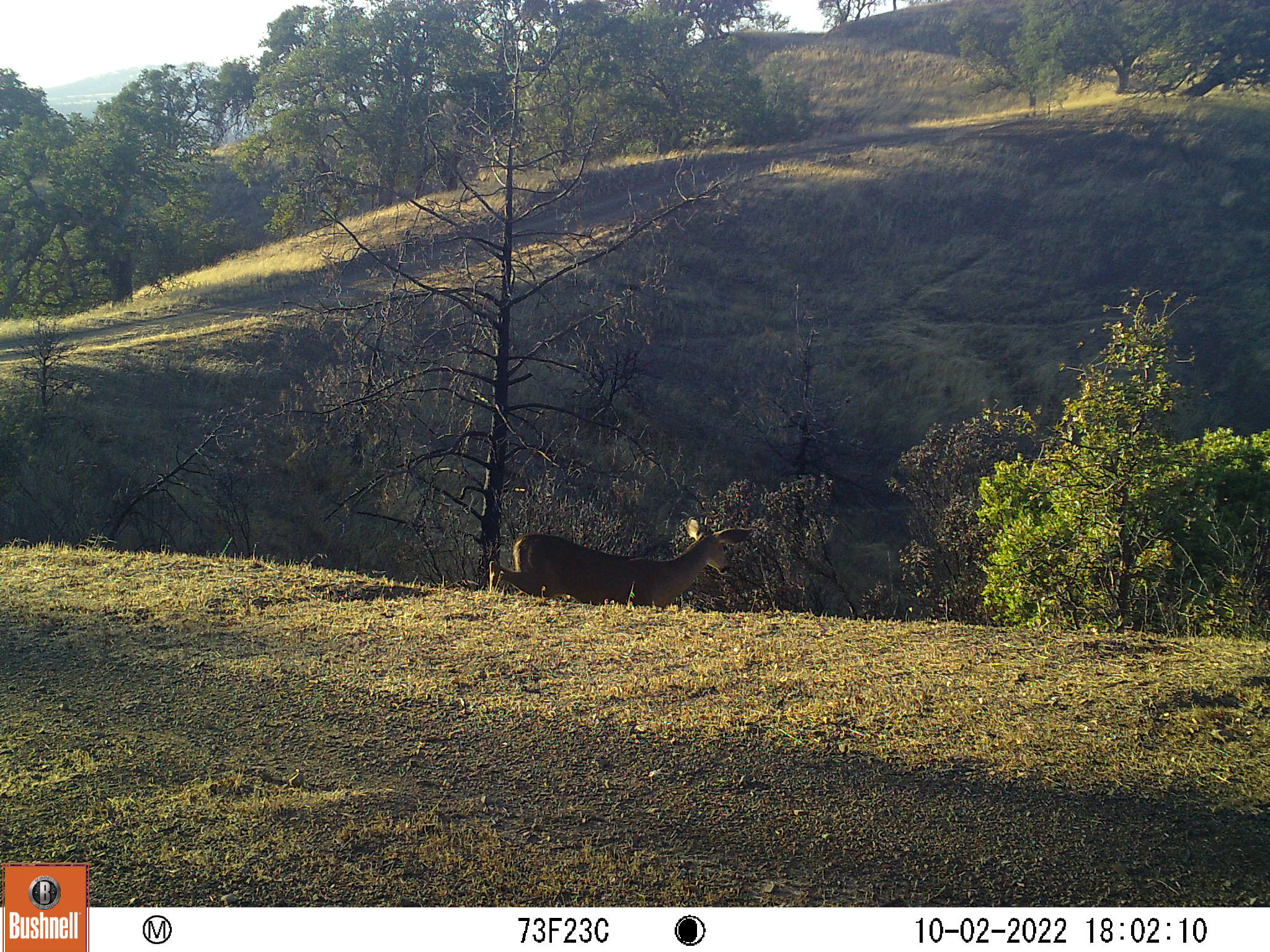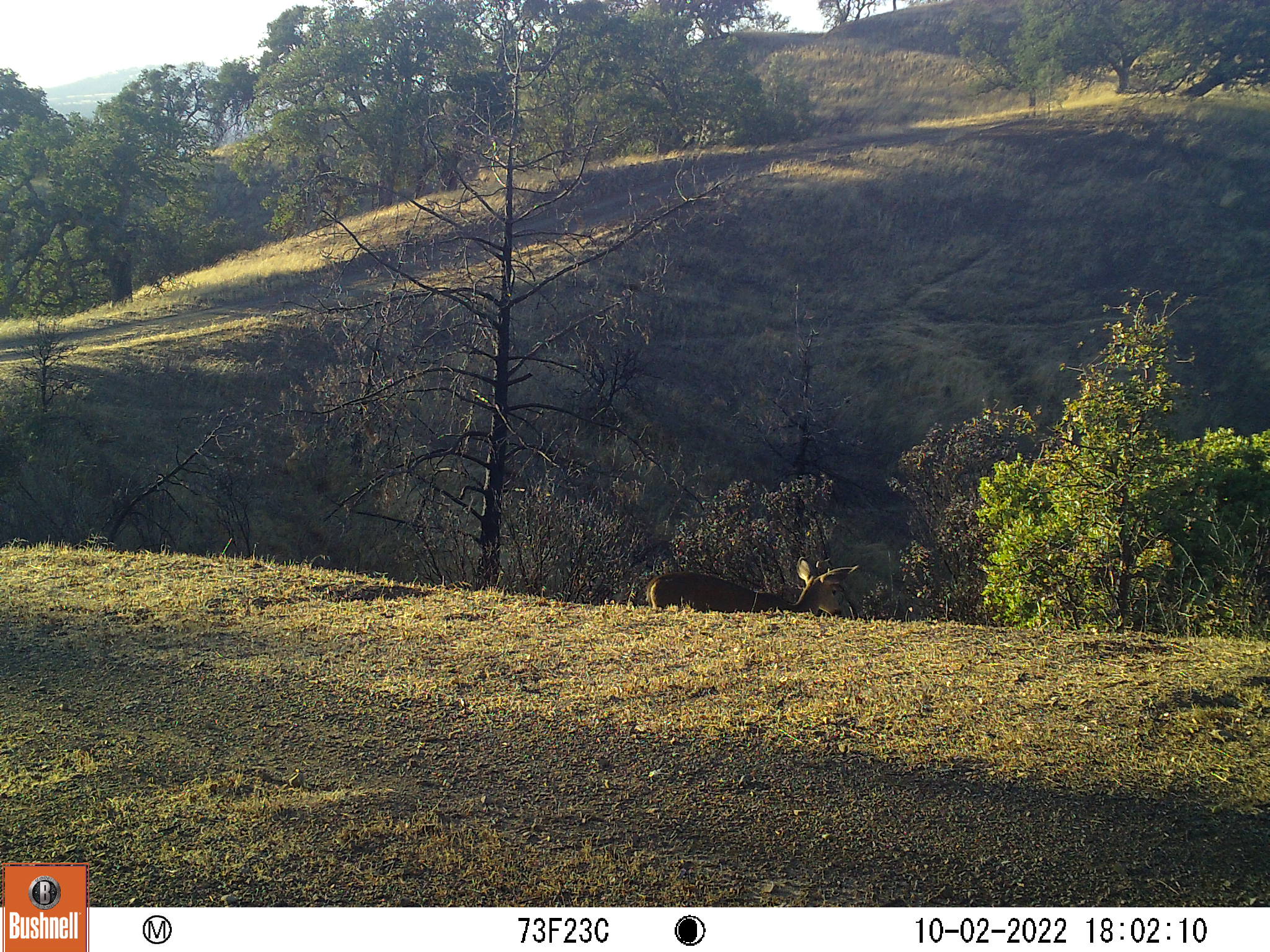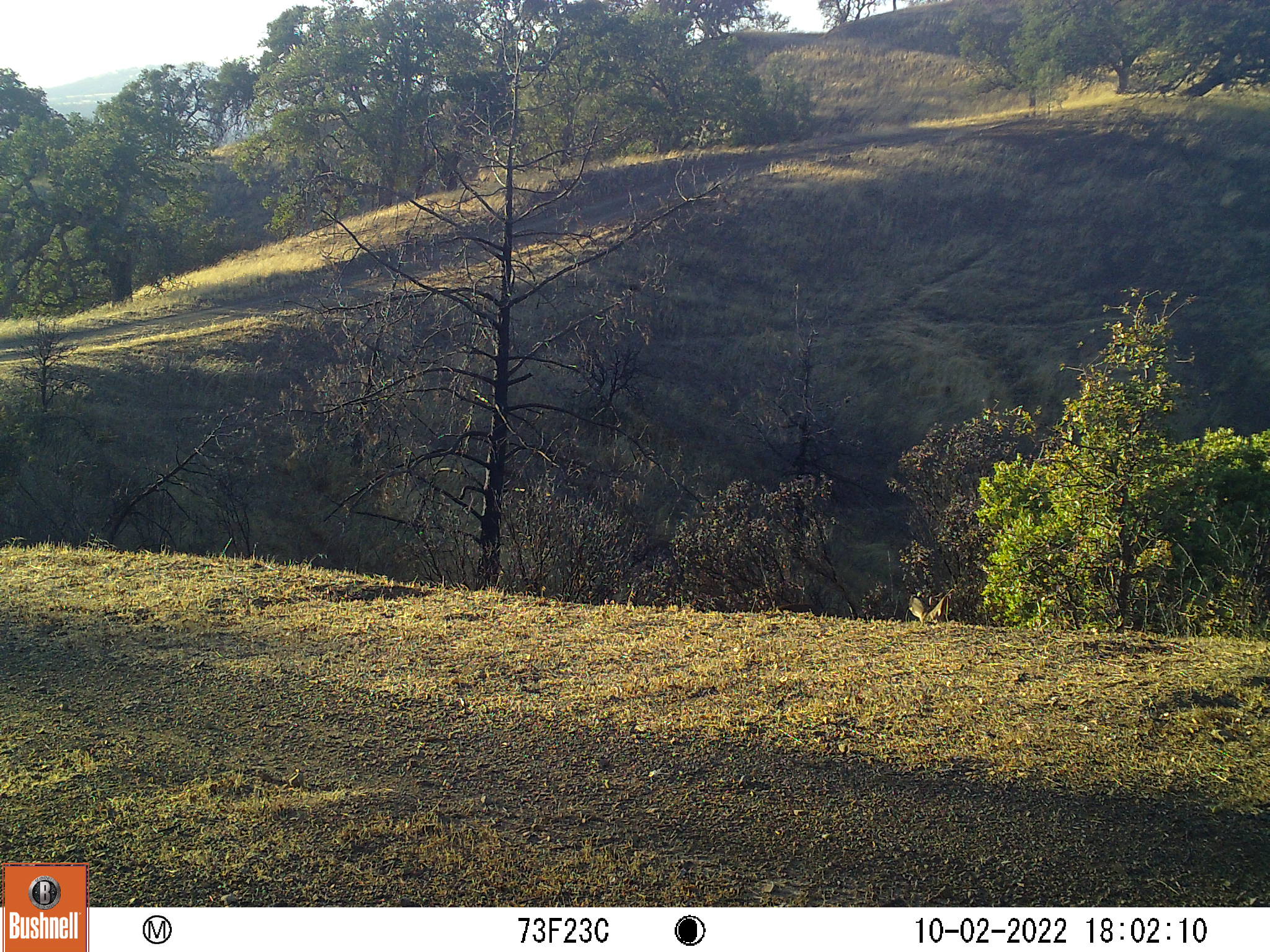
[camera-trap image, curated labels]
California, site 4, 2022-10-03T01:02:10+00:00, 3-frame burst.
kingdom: Animalia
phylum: Chordata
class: Mammalia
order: Artiodactyla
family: Cervidae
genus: Odocoileus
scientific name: Odocoileus hemionus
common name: mule deer